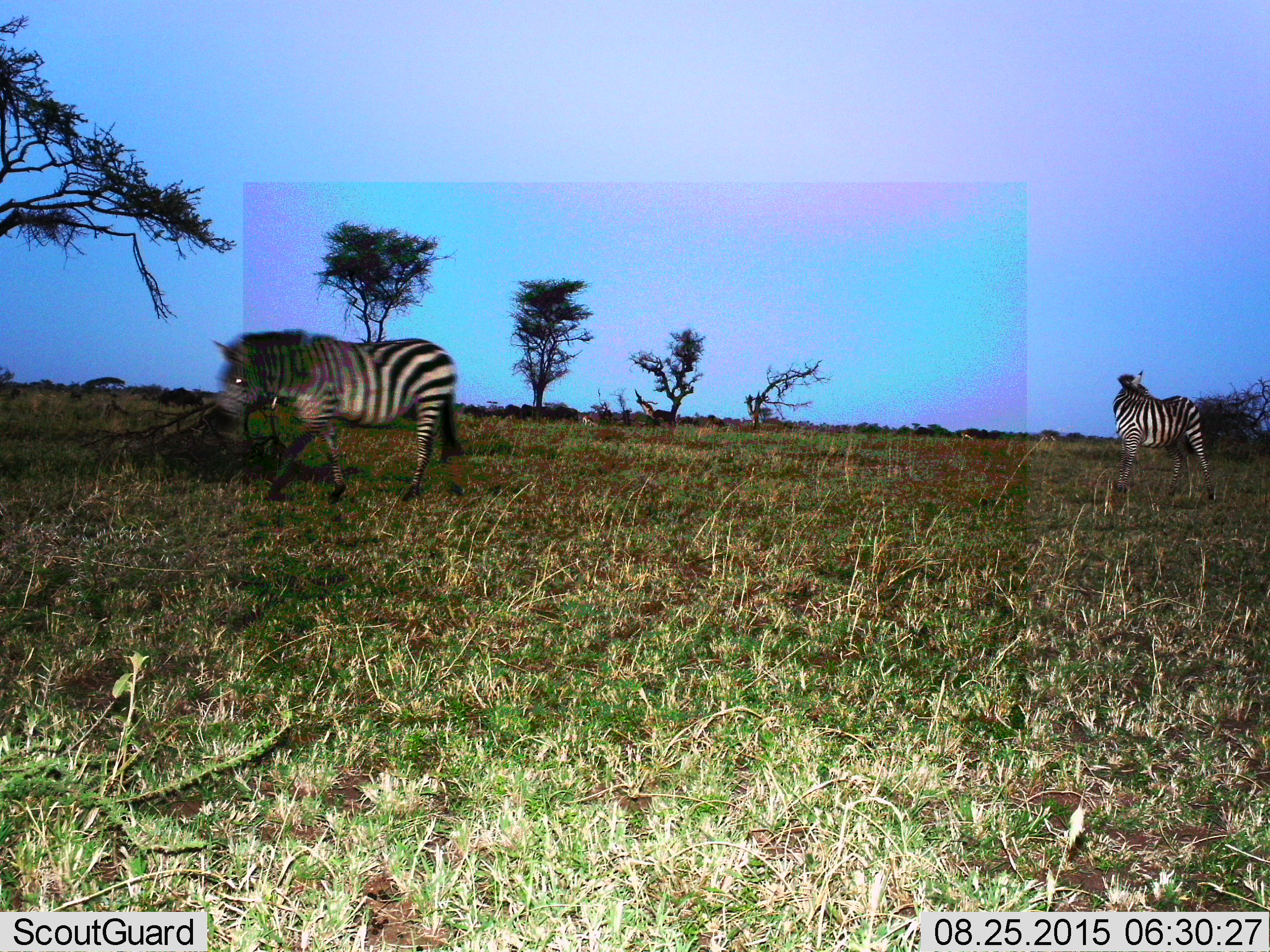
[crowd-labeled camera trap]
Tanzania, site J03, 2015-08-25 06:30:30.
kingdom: Animalia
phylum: Chordata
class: Mammalia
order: Perissodactyla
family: Equidae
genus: Equus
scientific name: Equus quagga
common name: plains zebra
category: zebra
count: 2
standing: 30%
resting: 10%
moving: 90%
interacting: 0%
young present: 0%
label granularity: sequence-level